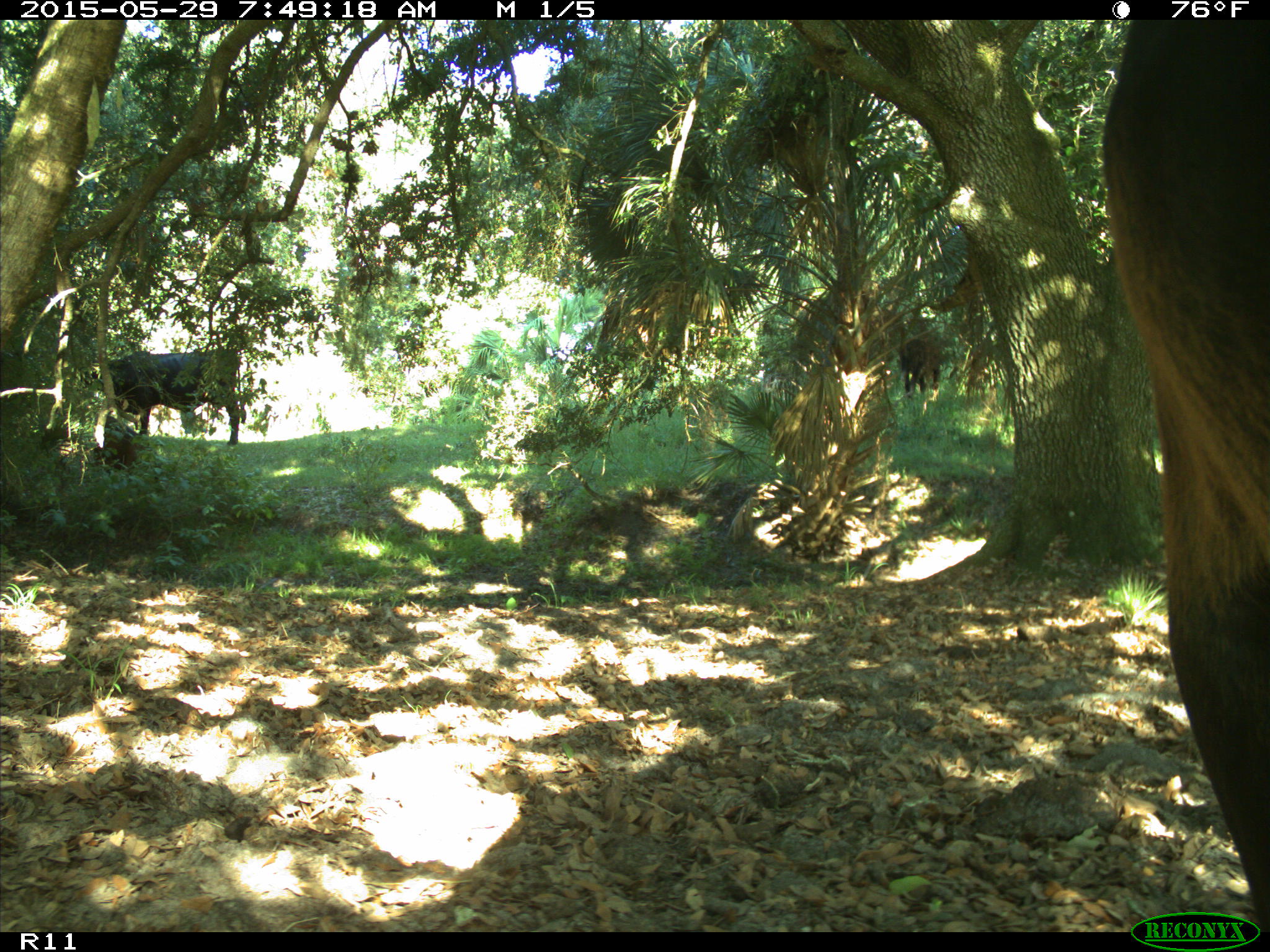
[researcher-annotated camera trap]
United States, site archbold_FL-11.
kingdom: Animalia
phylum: Chordata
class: Mammalia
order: Artiodactyla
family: Bovidae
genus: Bos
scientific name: Bos taurus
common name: domestic cow